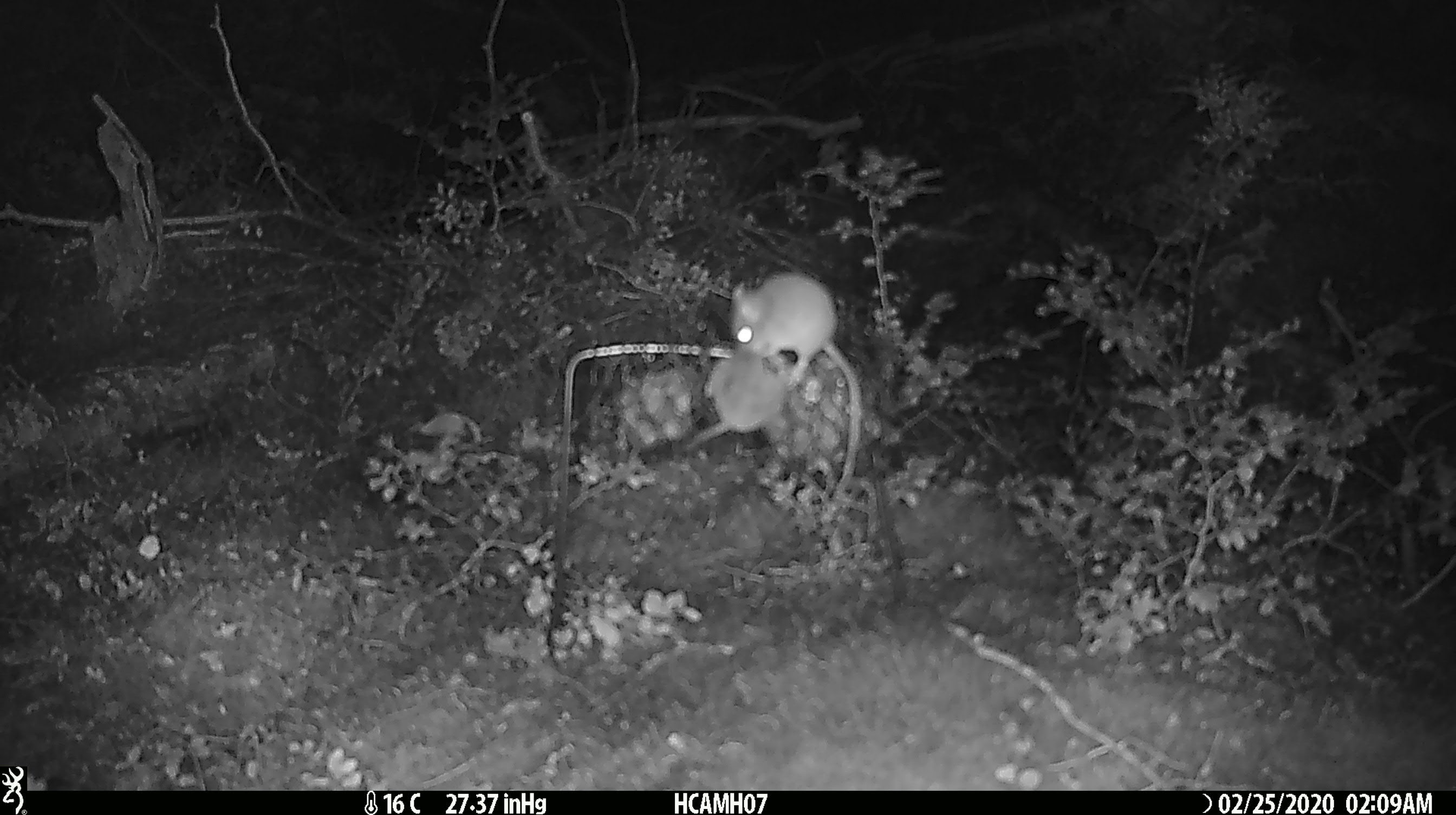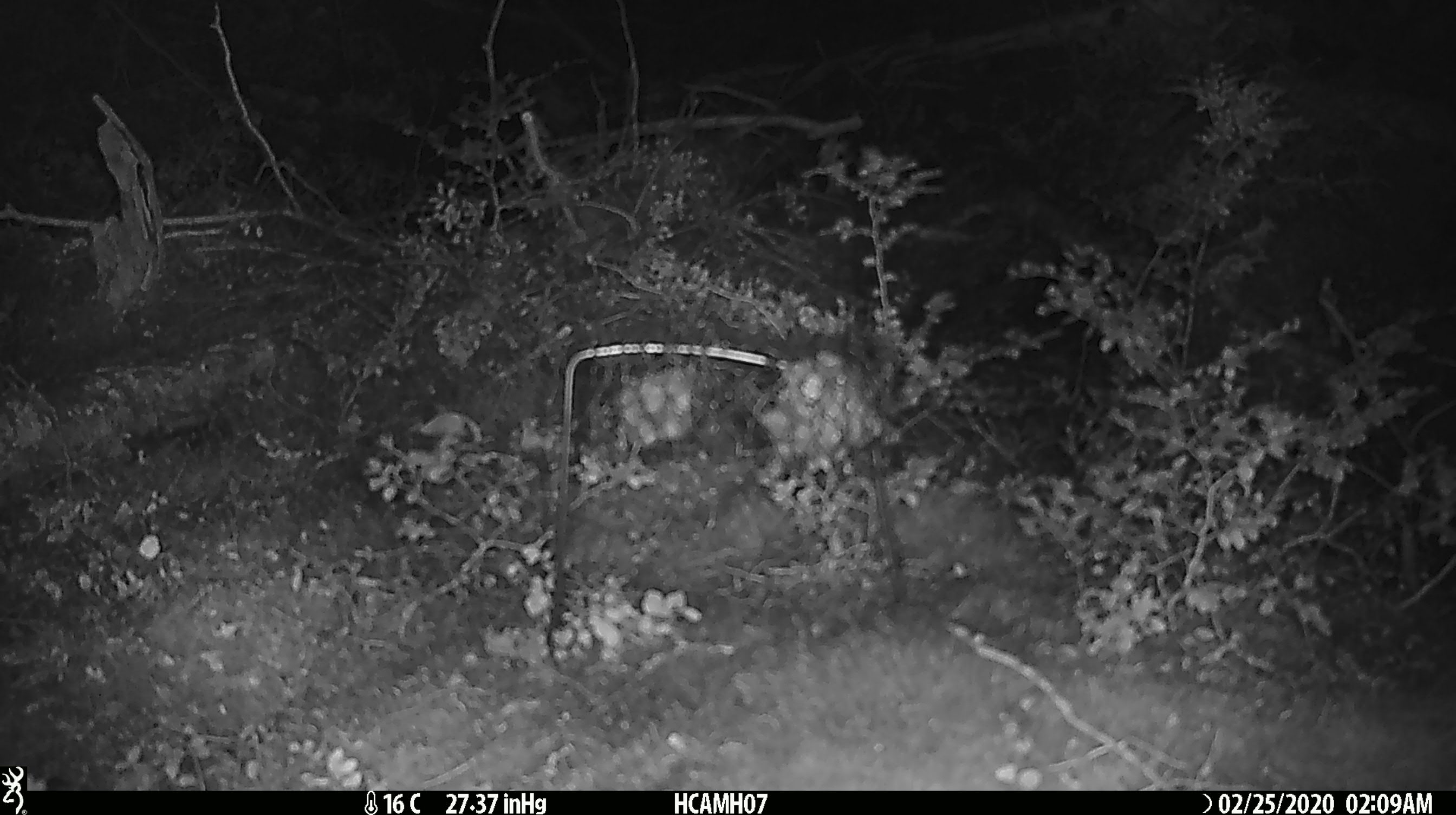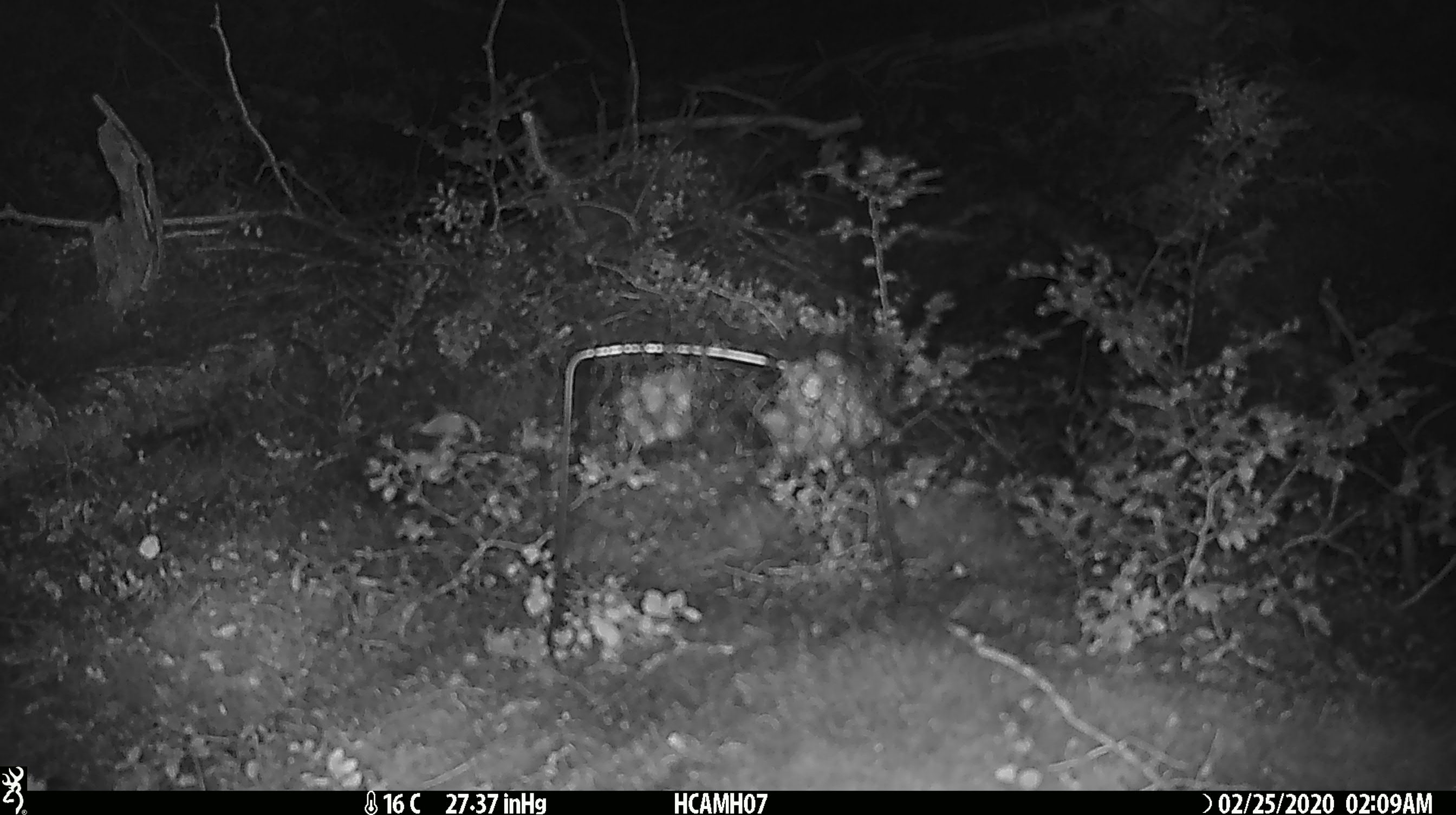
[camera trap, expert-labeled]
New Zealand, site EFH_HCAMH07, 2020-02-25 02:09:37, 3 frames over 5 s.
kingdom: Animalia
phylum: Chordata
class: Mammalia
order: Rodentia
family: Muridae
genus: Mus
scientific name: Mus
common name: mouse